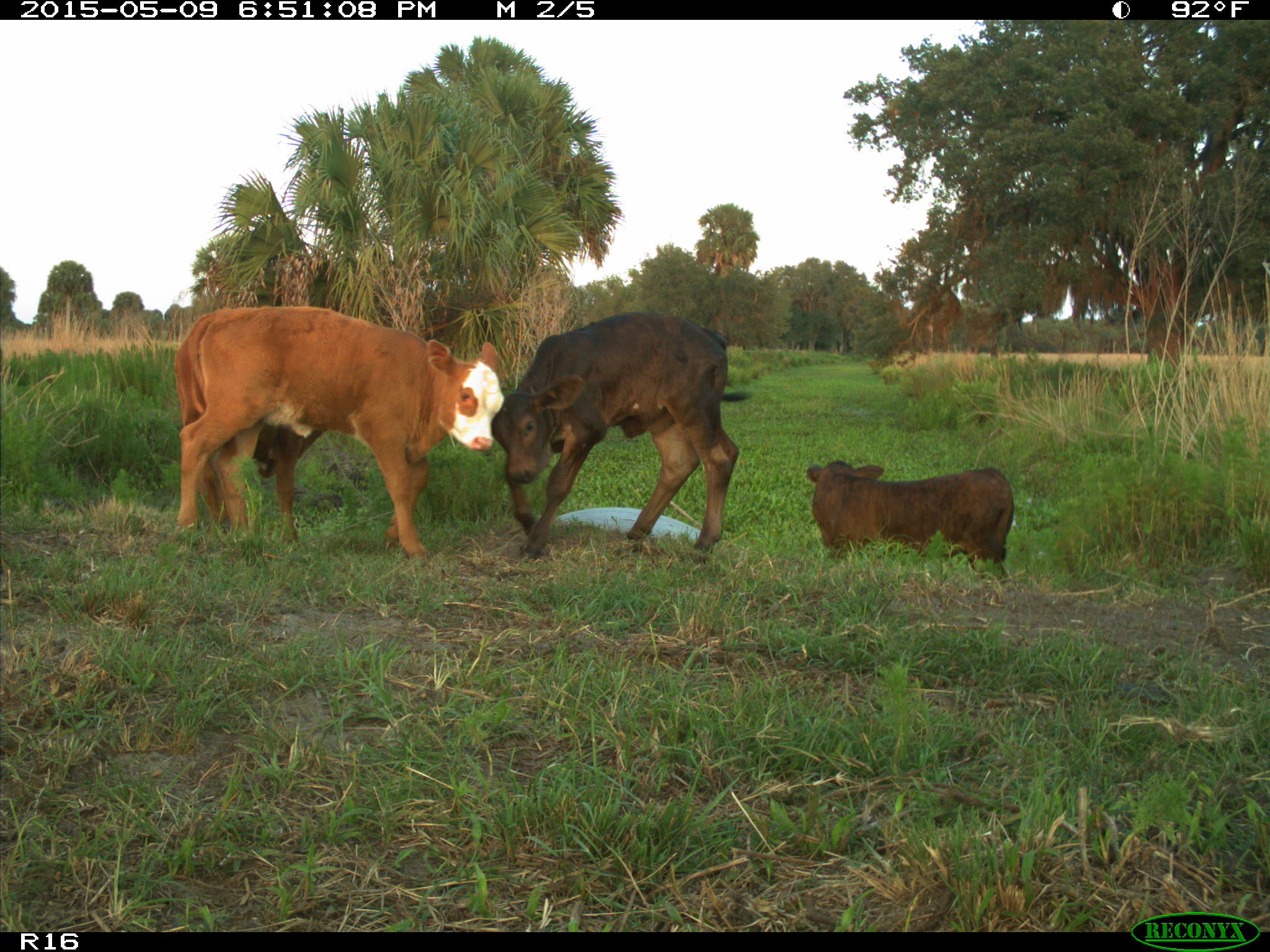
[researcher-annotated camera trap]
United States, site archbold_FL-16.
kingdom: Animalia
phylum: Chordata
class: Mammalia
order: Artiodactyla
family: Bovidae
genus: Bos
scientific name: Bos taurus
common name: domestic cow